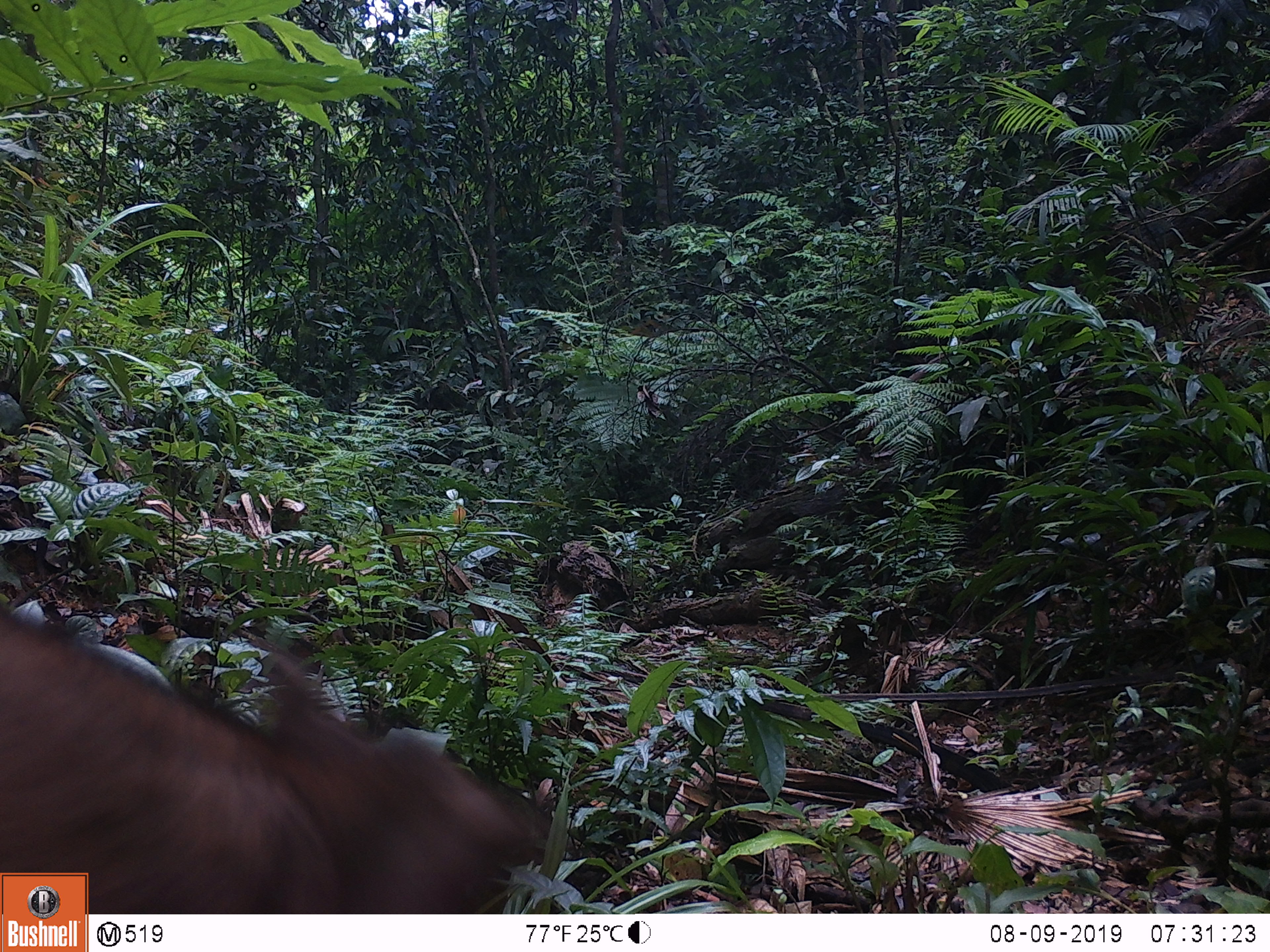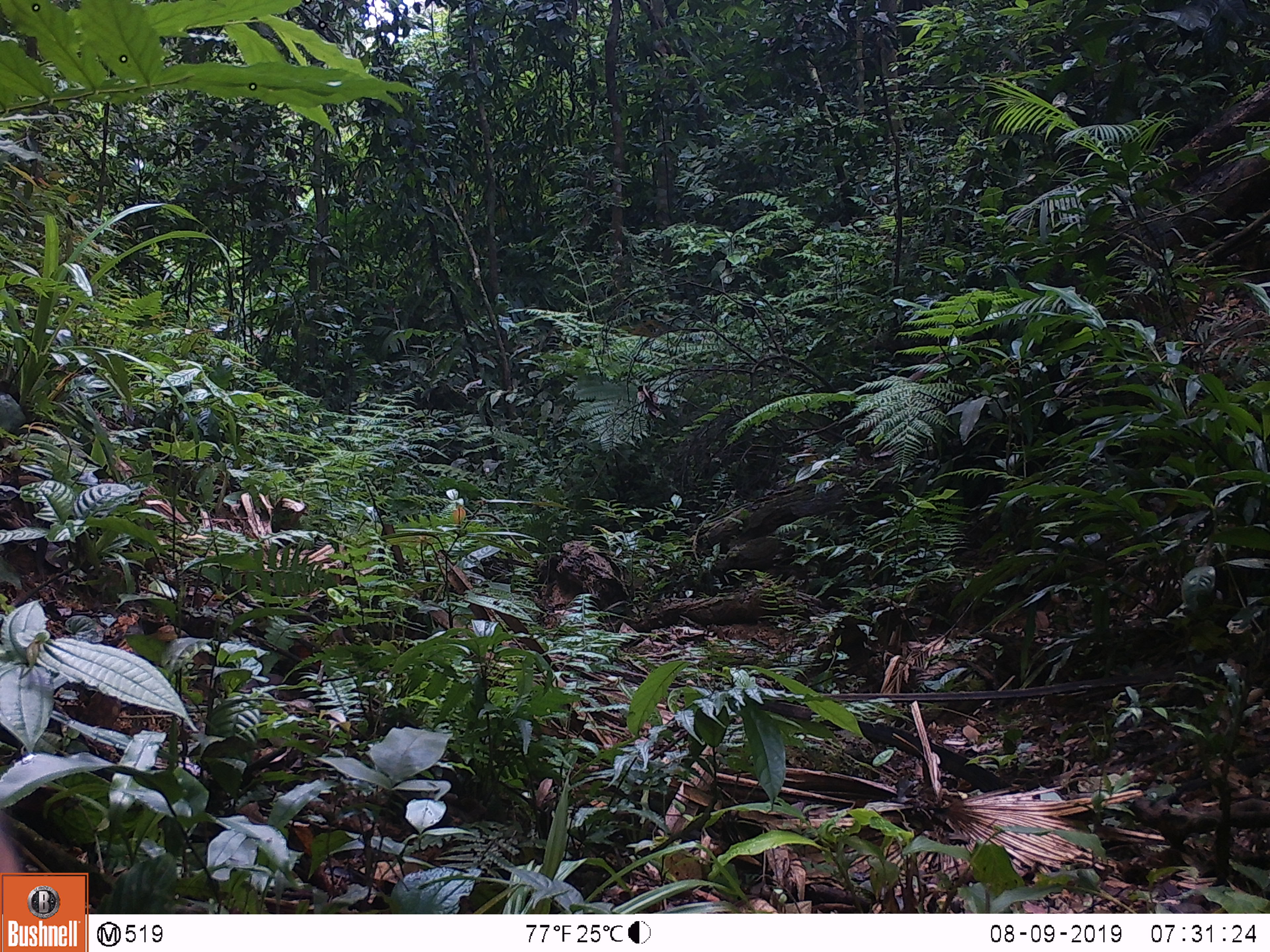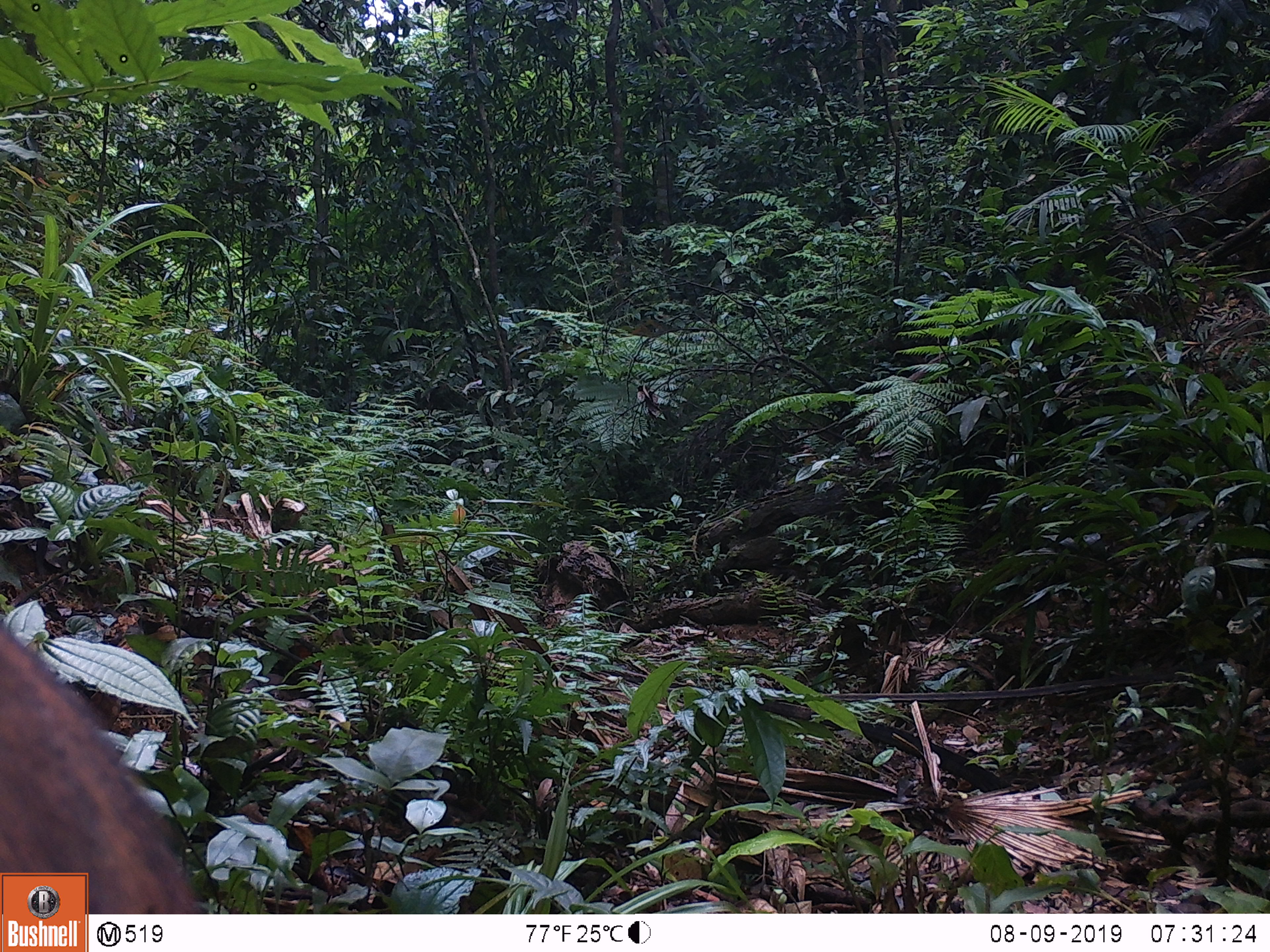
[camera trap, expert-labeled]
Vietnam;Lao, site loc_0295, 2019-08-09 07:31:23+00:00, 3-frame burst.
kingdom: Animalia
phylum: Chordata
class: Mammalia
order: Artiodactyla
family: Suidae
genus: Sus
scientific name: Sus scrofa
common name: eurasian wild pig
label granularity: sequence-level